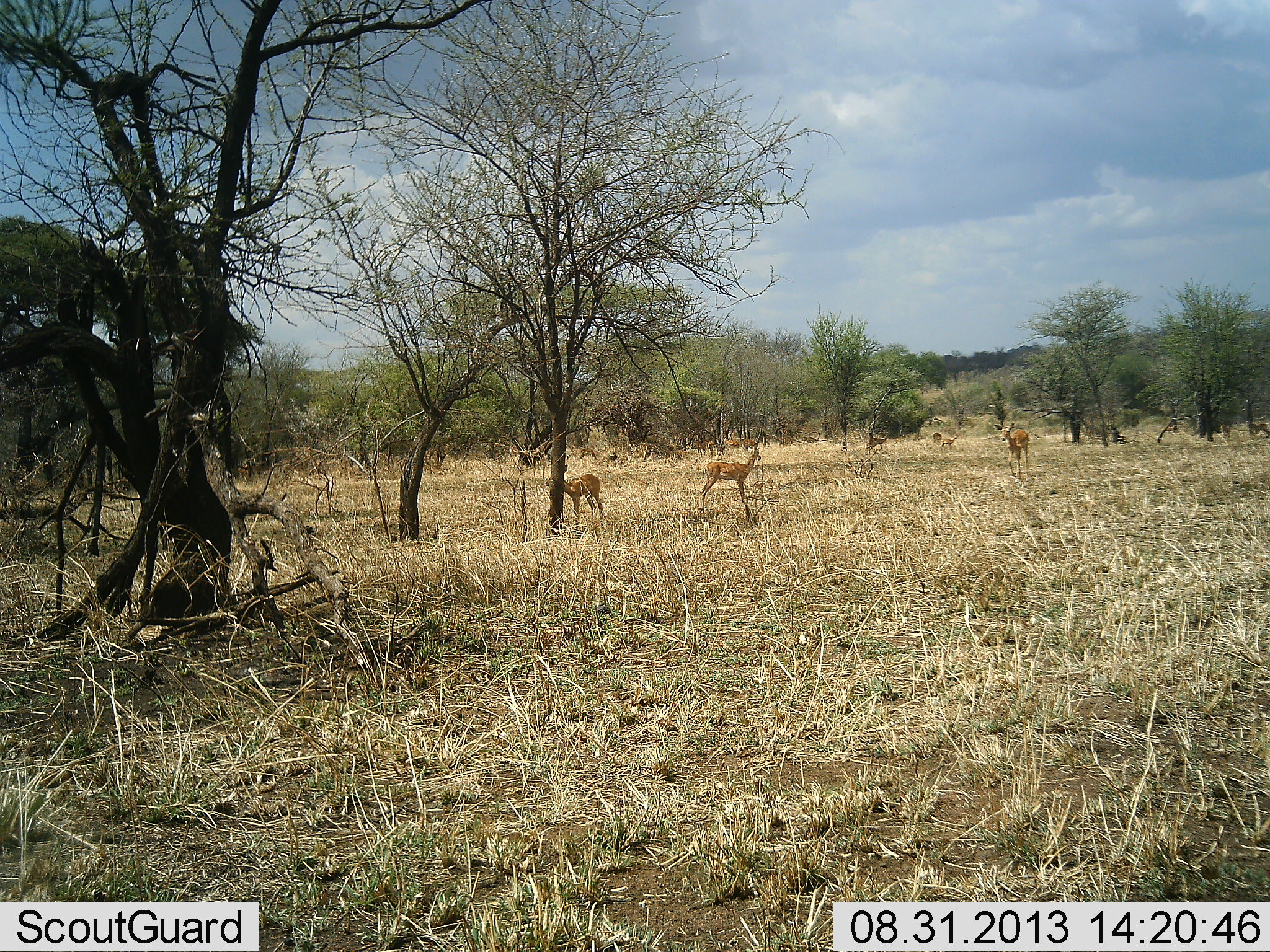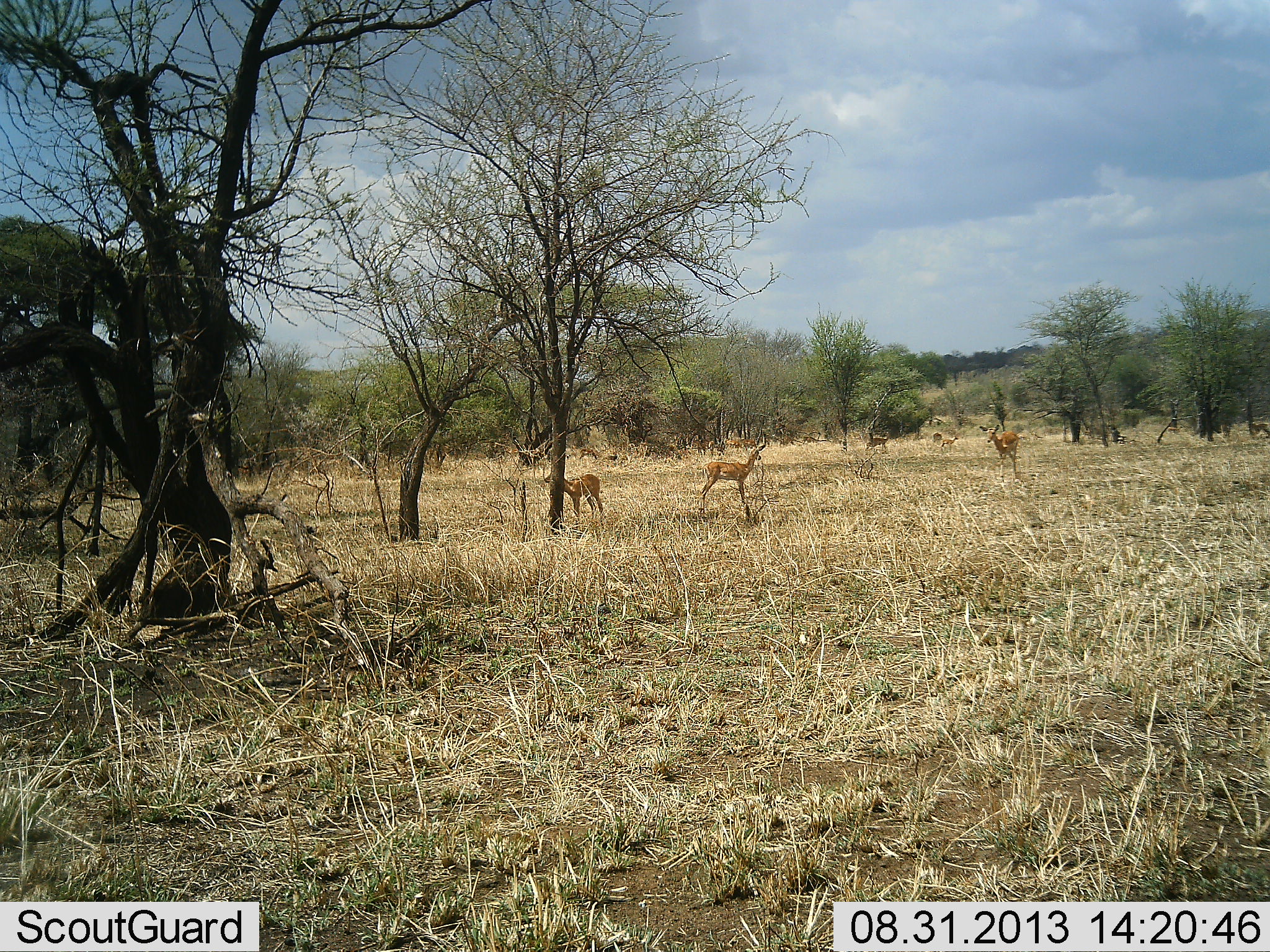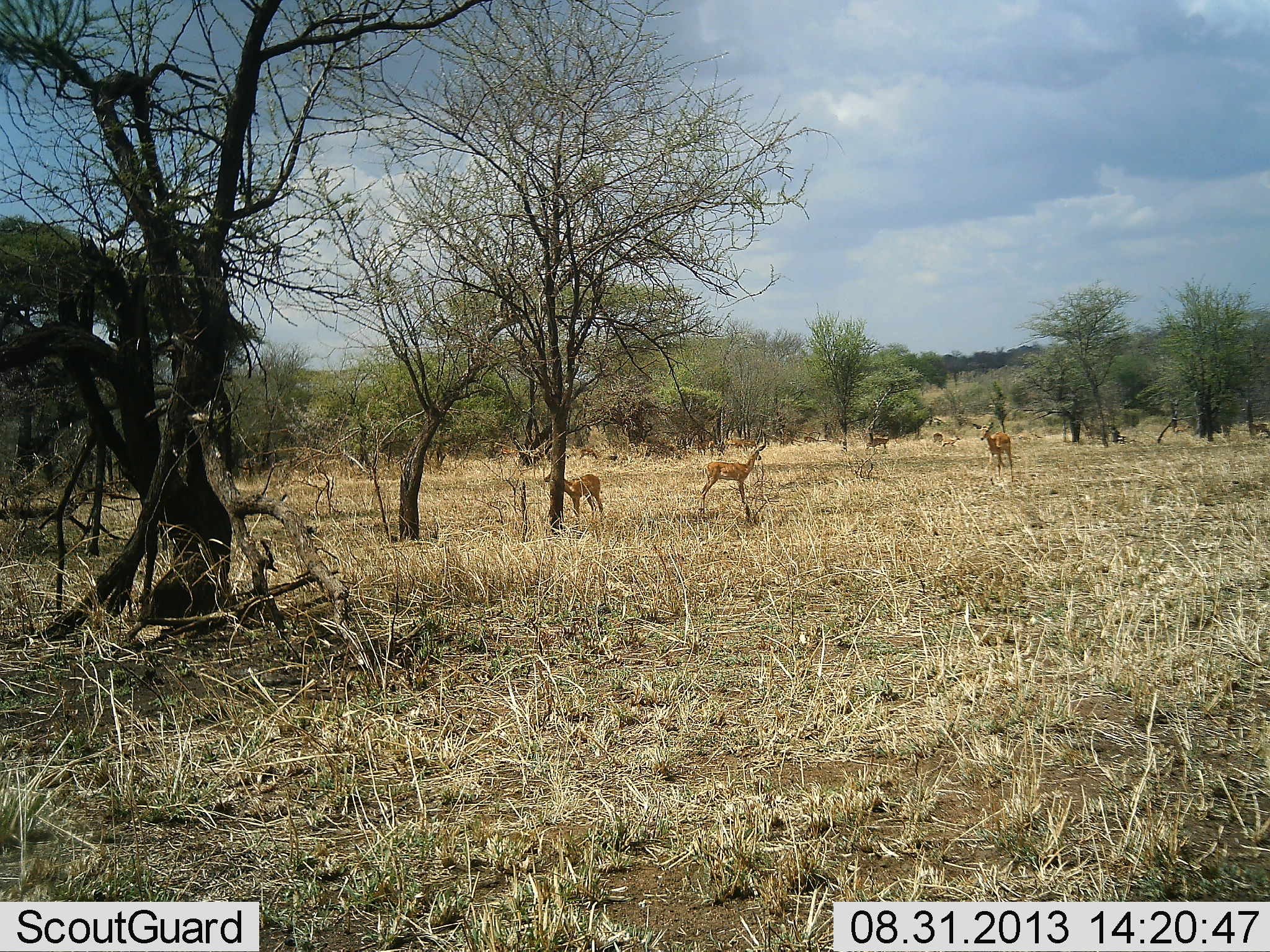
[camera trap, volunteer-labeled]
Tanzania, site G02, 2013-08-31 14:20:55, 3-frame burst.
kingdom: Animalia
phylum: Chordata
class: Mammalia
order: Artiodactyla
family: Bovidae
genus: Aepyceros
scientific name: Aepyceros melampus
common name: impala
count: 7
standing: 90%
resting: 0%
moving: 40%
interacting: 0%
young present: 10%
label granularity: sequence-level